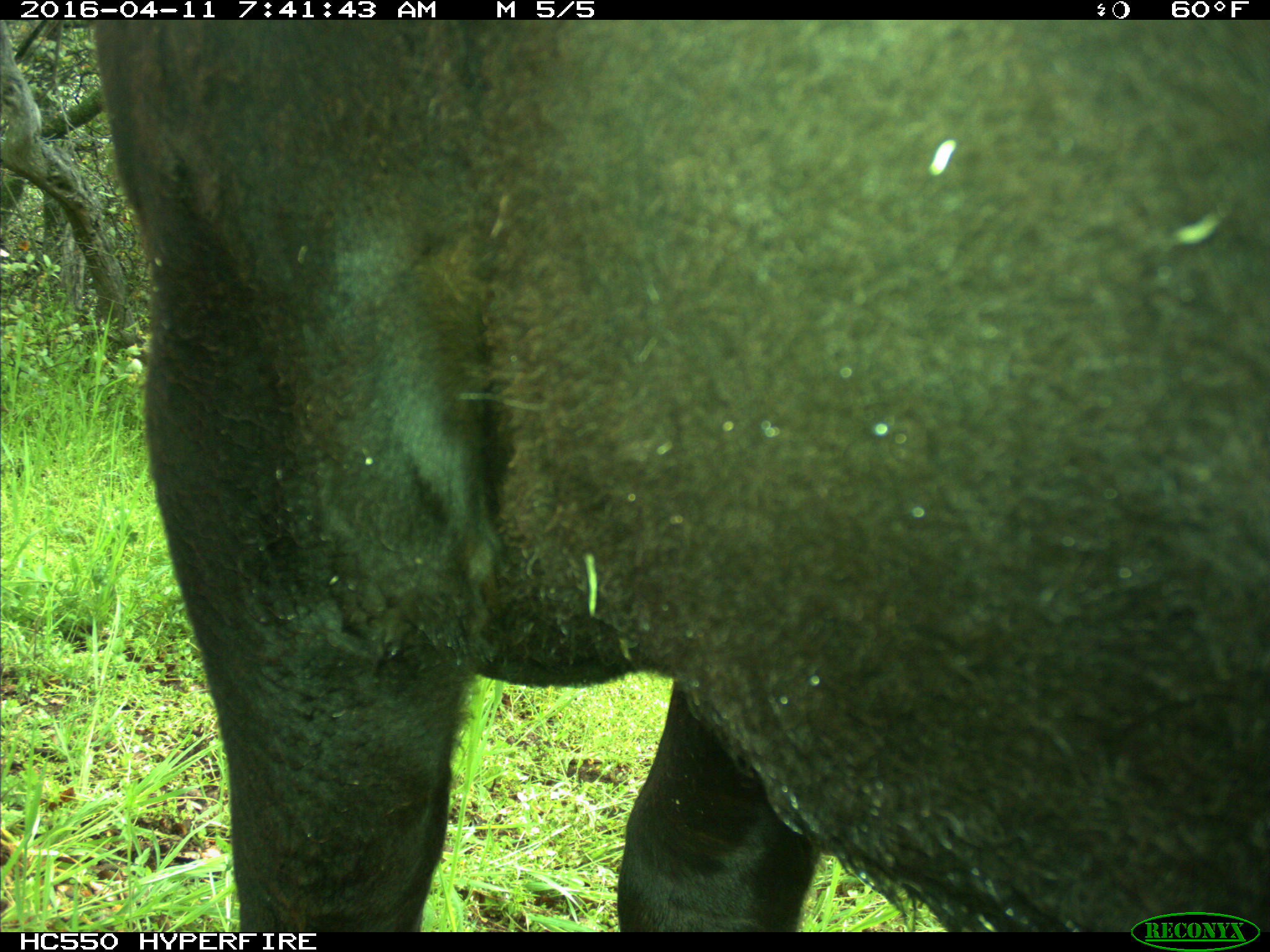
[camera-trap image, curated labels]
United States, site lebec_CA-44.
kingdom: Animalia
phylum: Chordata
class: Mammalia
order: Artiodactyla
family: Bovidae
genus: Bos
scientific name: Bos taurus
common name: domestic cow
Bos taurus (domestic cow).